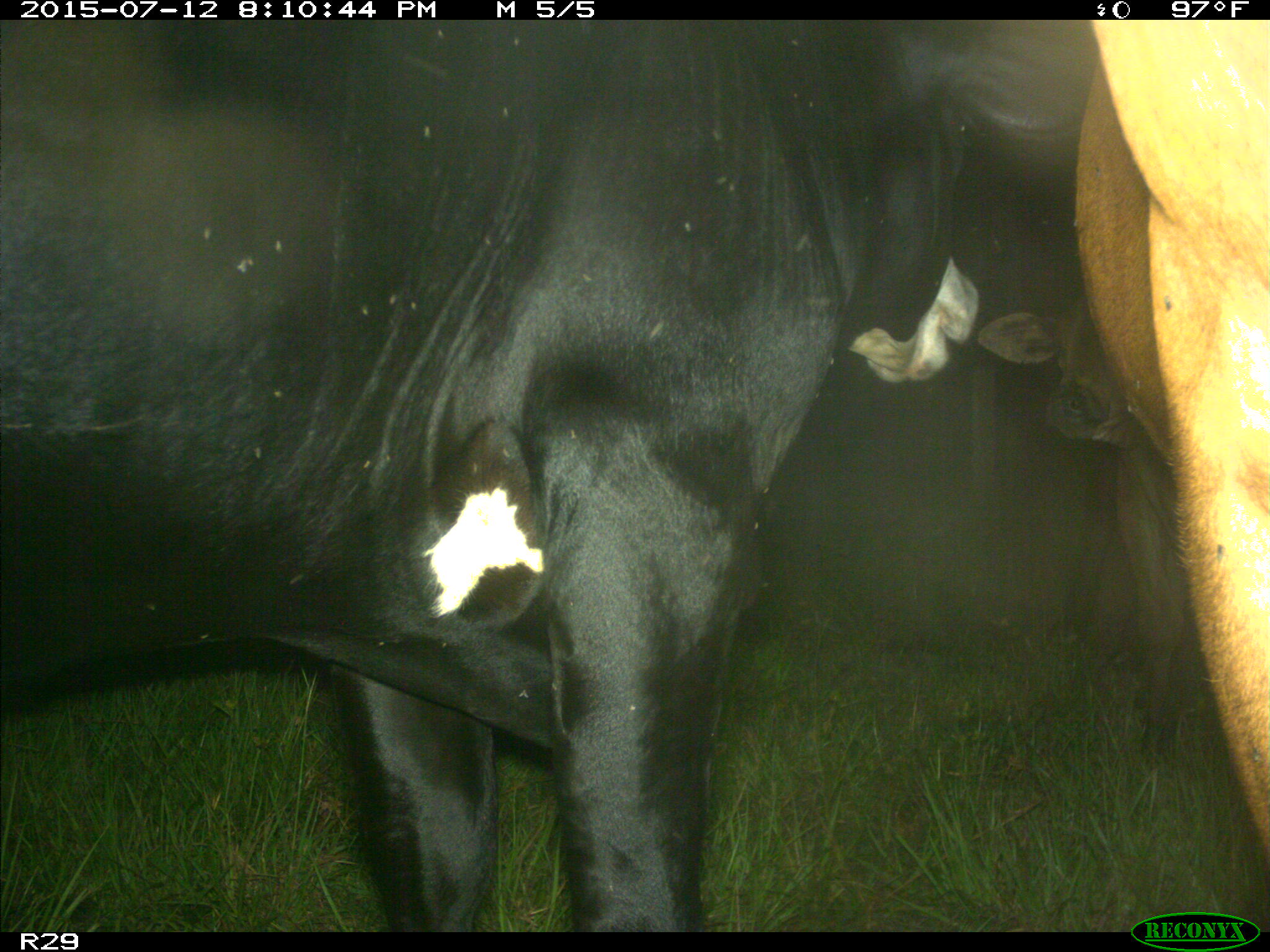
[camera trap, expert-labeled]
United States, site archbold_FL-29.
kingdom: Animalia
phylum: Chordata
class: Mammalia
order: Artiodactyla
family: Bovidae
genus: Bos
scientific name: Bos taurus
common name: domestic cow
Bos taurus (domestic cow).